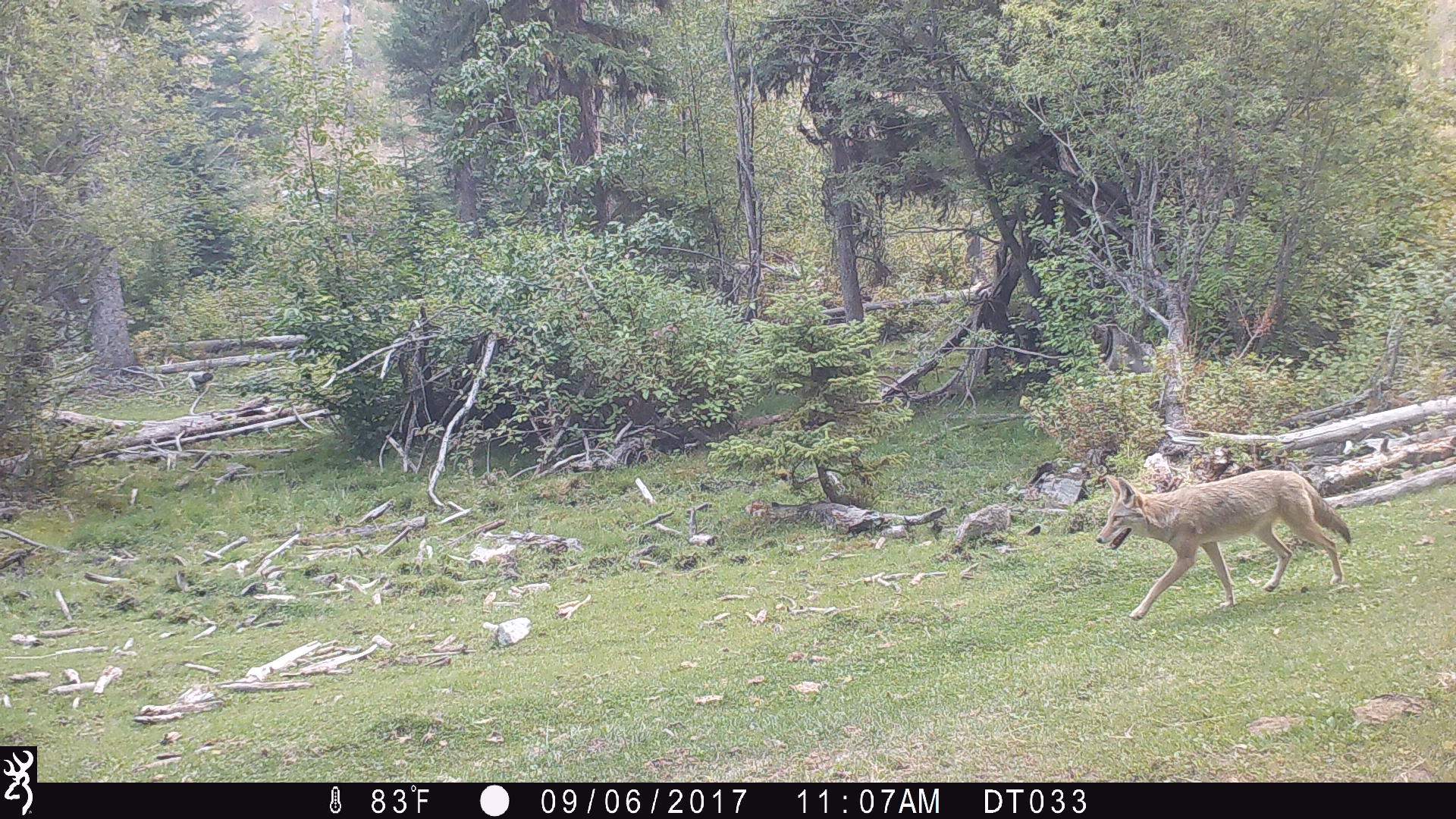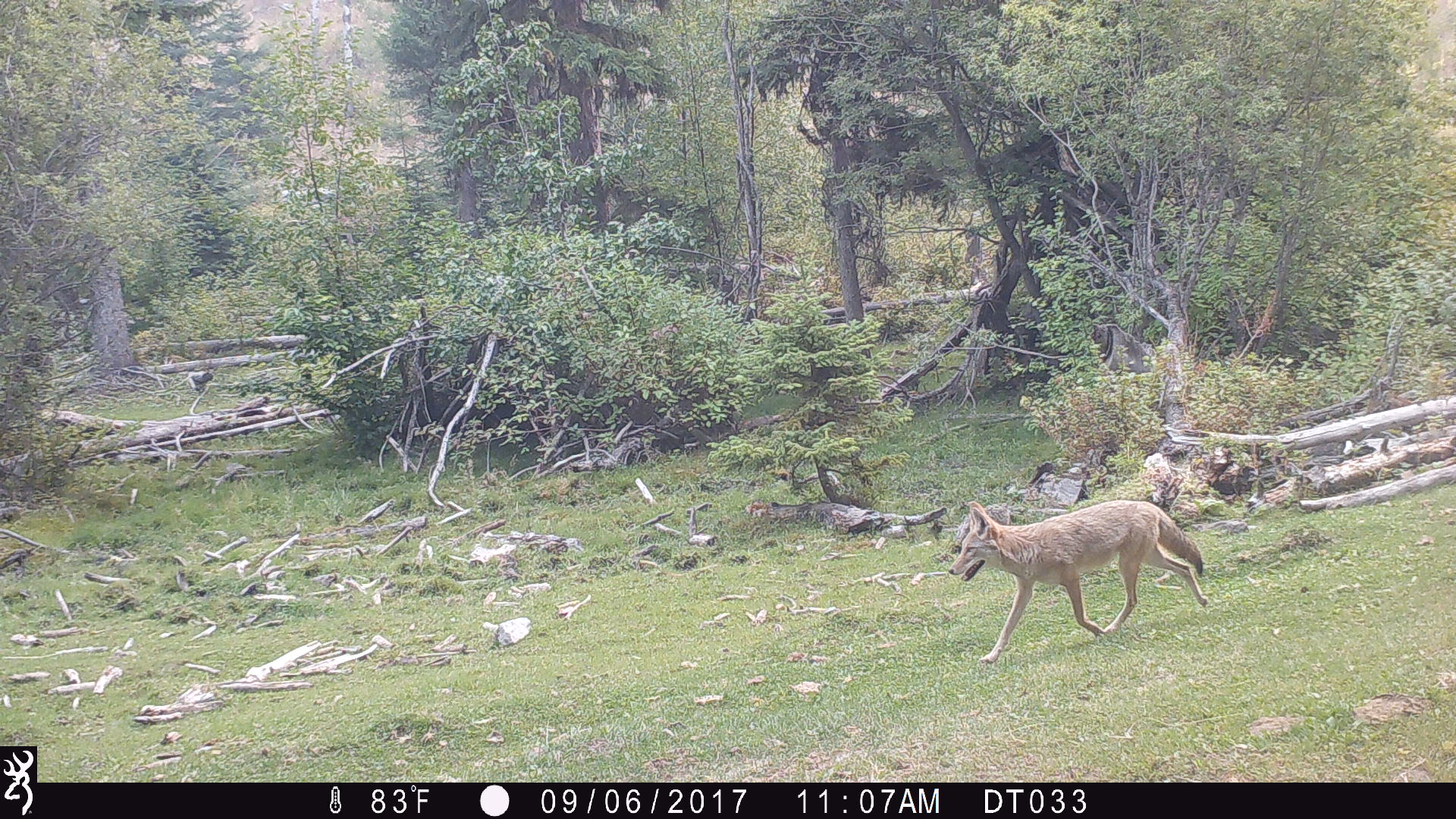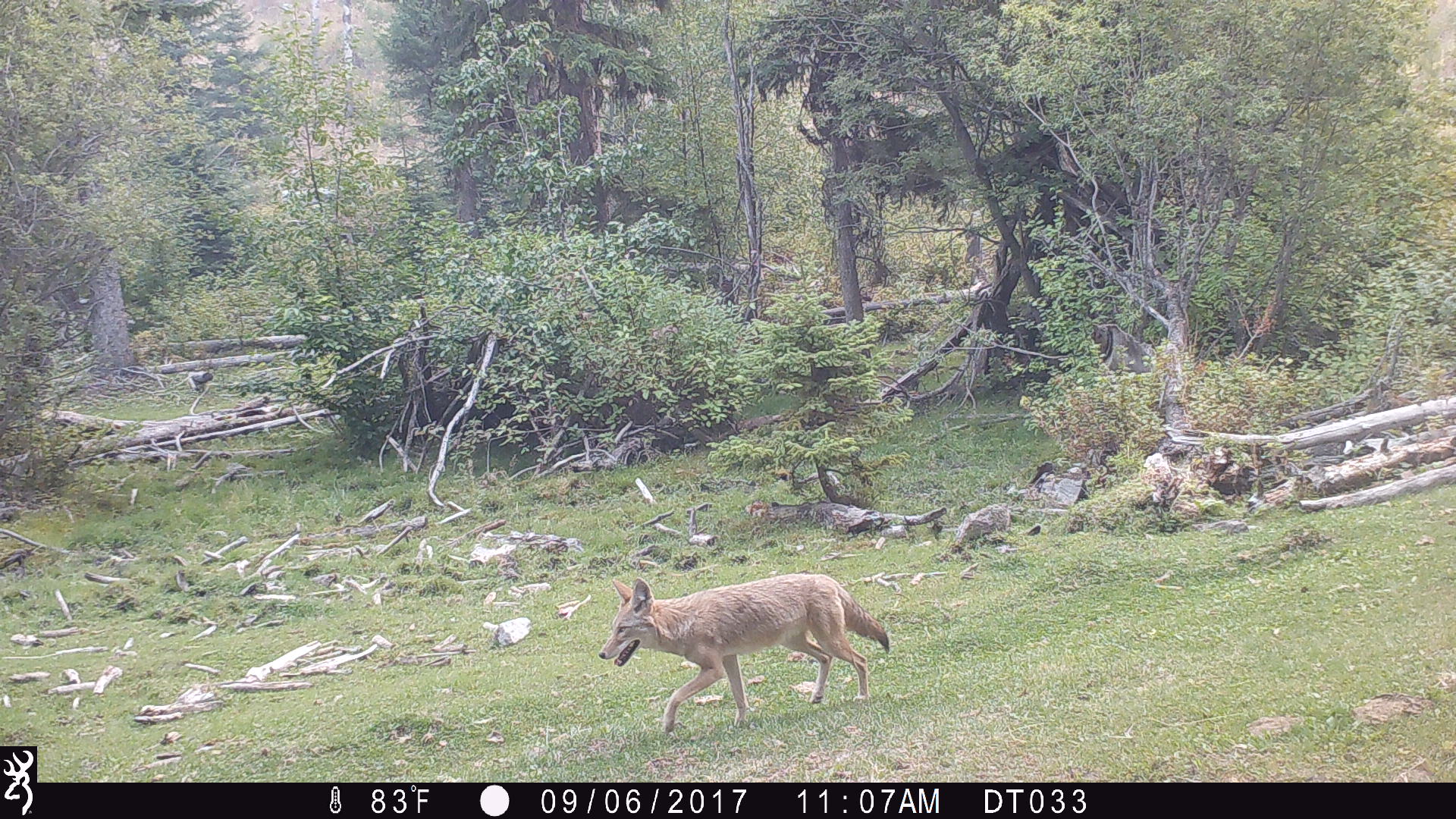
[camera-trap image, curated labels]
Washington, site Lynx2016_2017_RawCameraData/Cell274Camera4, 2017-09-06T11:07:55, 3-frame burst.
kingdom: Animalia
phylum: Chordata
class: Mammalia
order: Carnivora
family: Canidae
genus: Canis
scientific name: Canis latrans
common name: coyote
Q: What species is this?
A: Canis latrans (coyote).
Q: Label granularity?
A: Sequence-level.